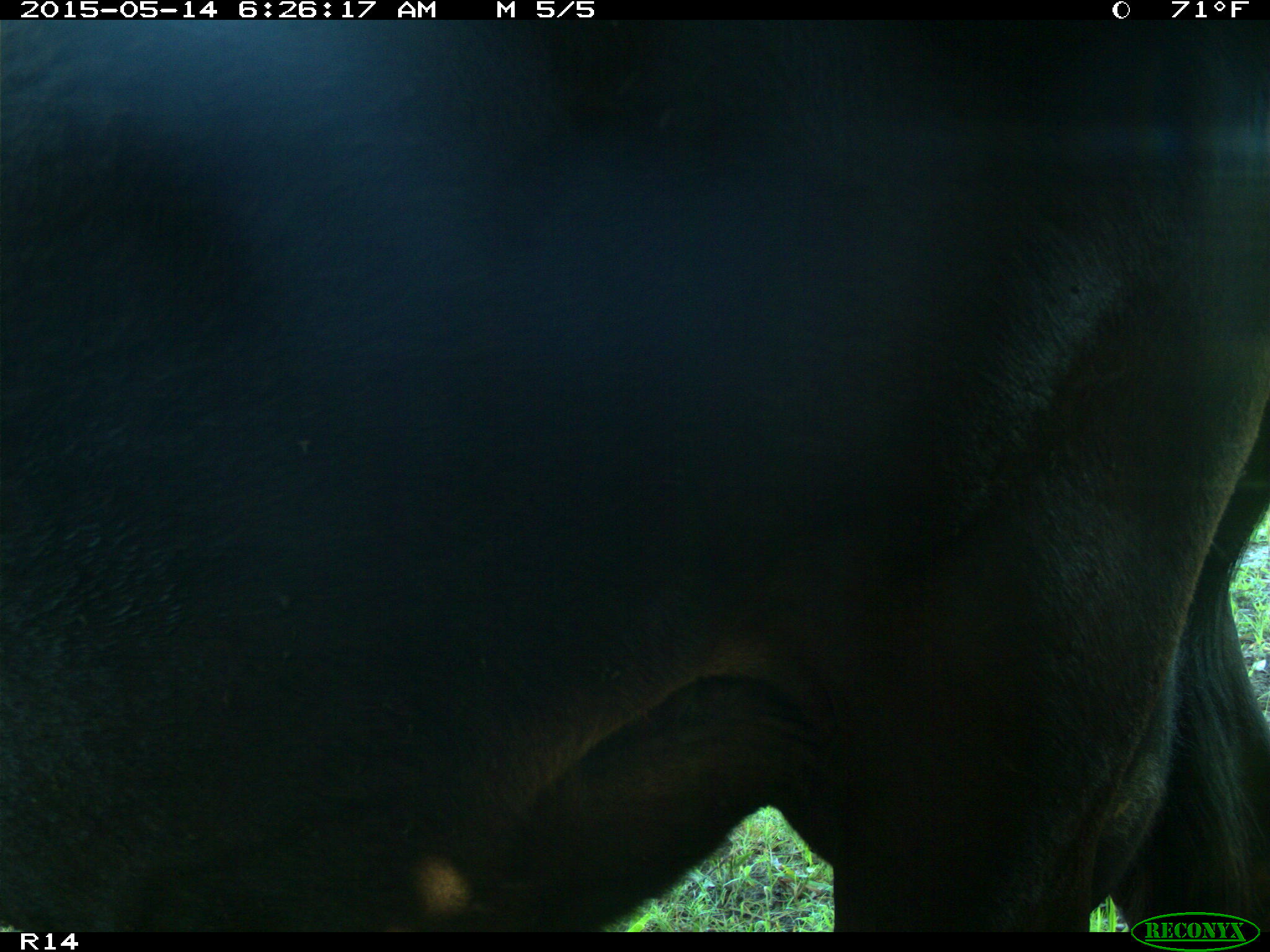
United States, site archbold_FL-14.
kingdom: Animalia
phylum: Chordata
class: Mammalia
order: Artiodactyla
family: Bovidae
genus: Bos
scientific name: Bos taurus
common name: domestic cow